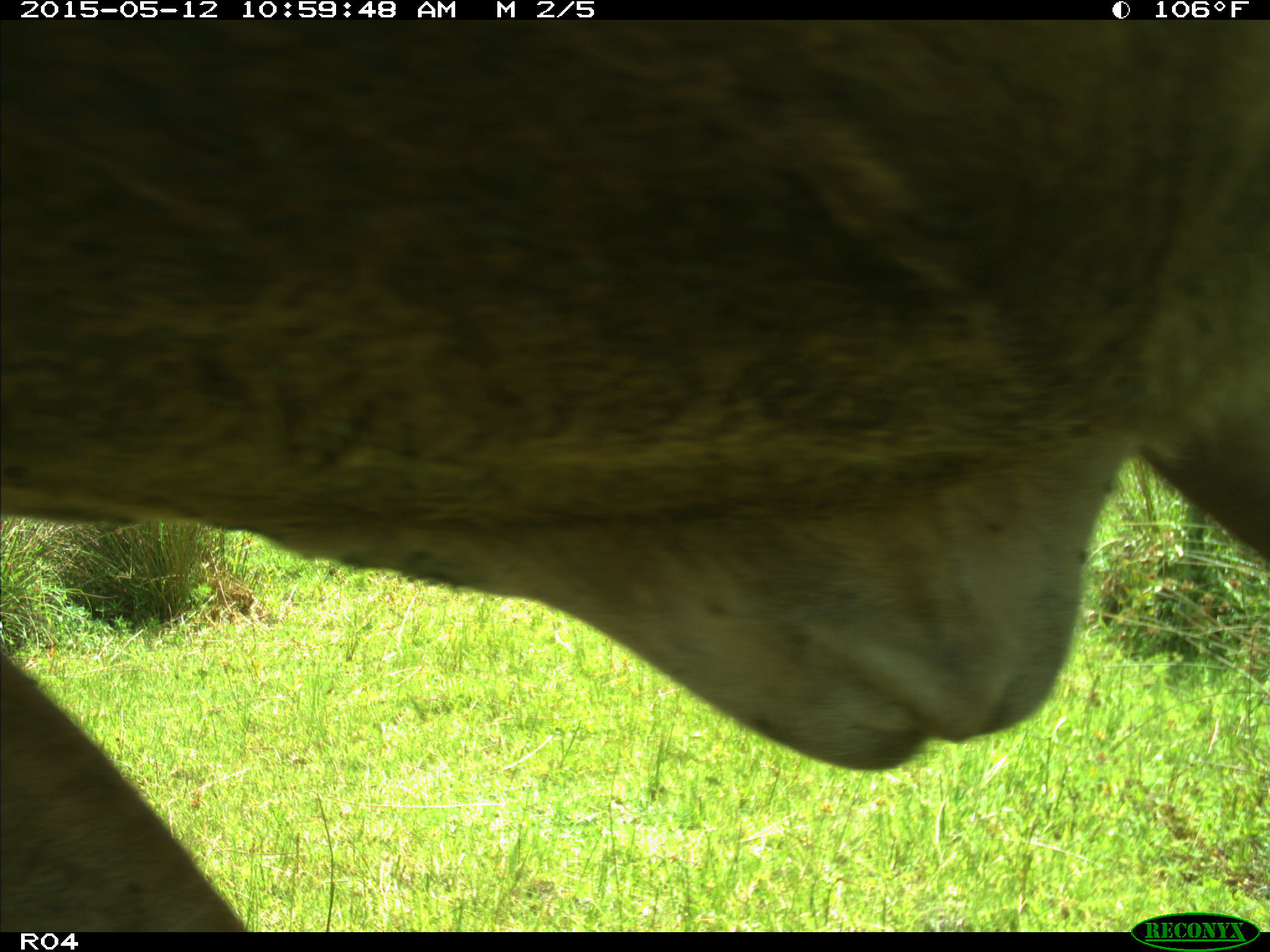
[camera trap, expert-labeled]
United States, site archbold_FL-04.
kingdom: Animalia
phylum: Chordata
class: Mammalia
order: Artiodactyla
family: Bovidae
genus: Bos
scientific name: Bos taurus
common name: domestic cow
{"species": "Bos taurus (domestic cow)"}